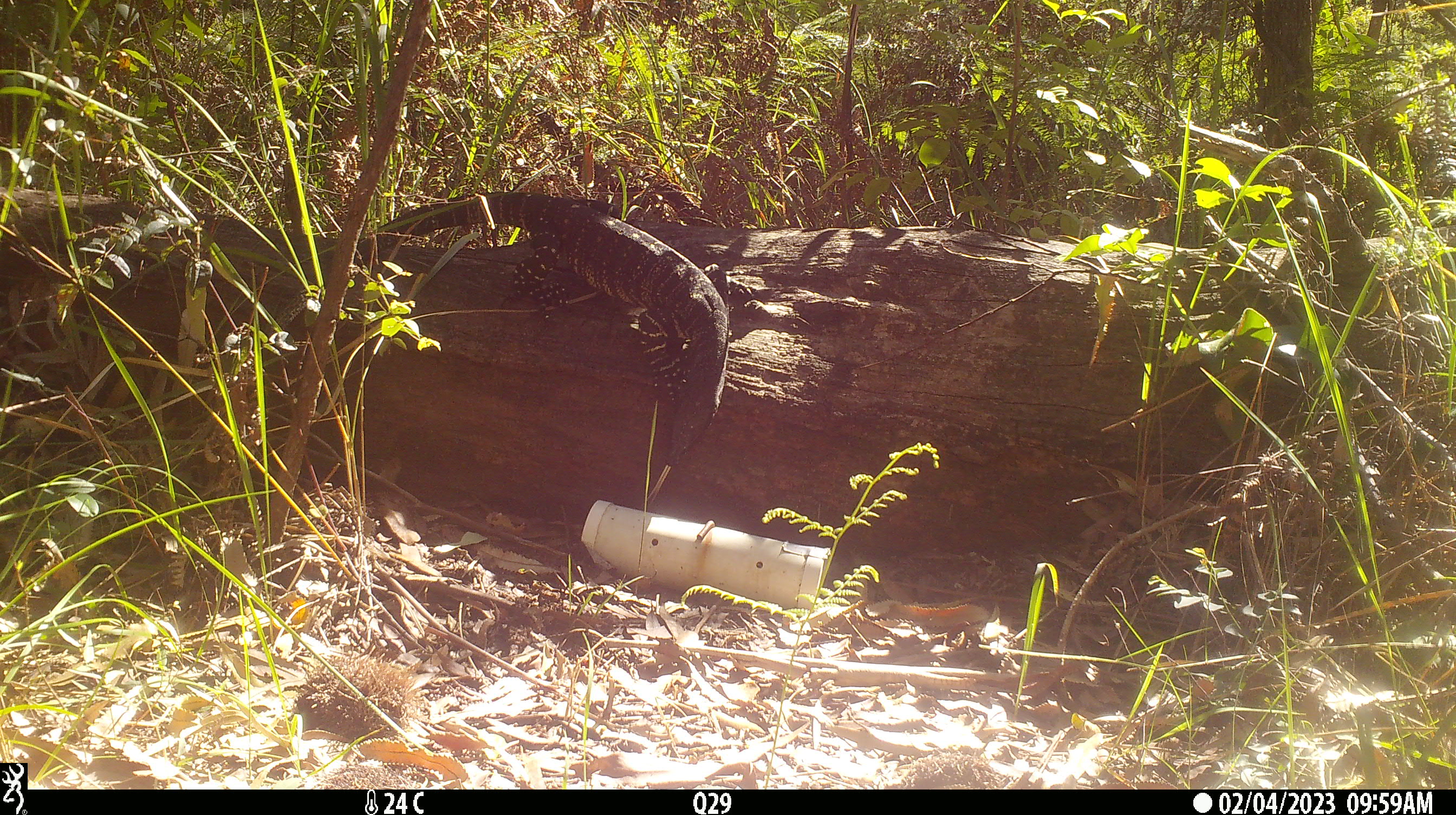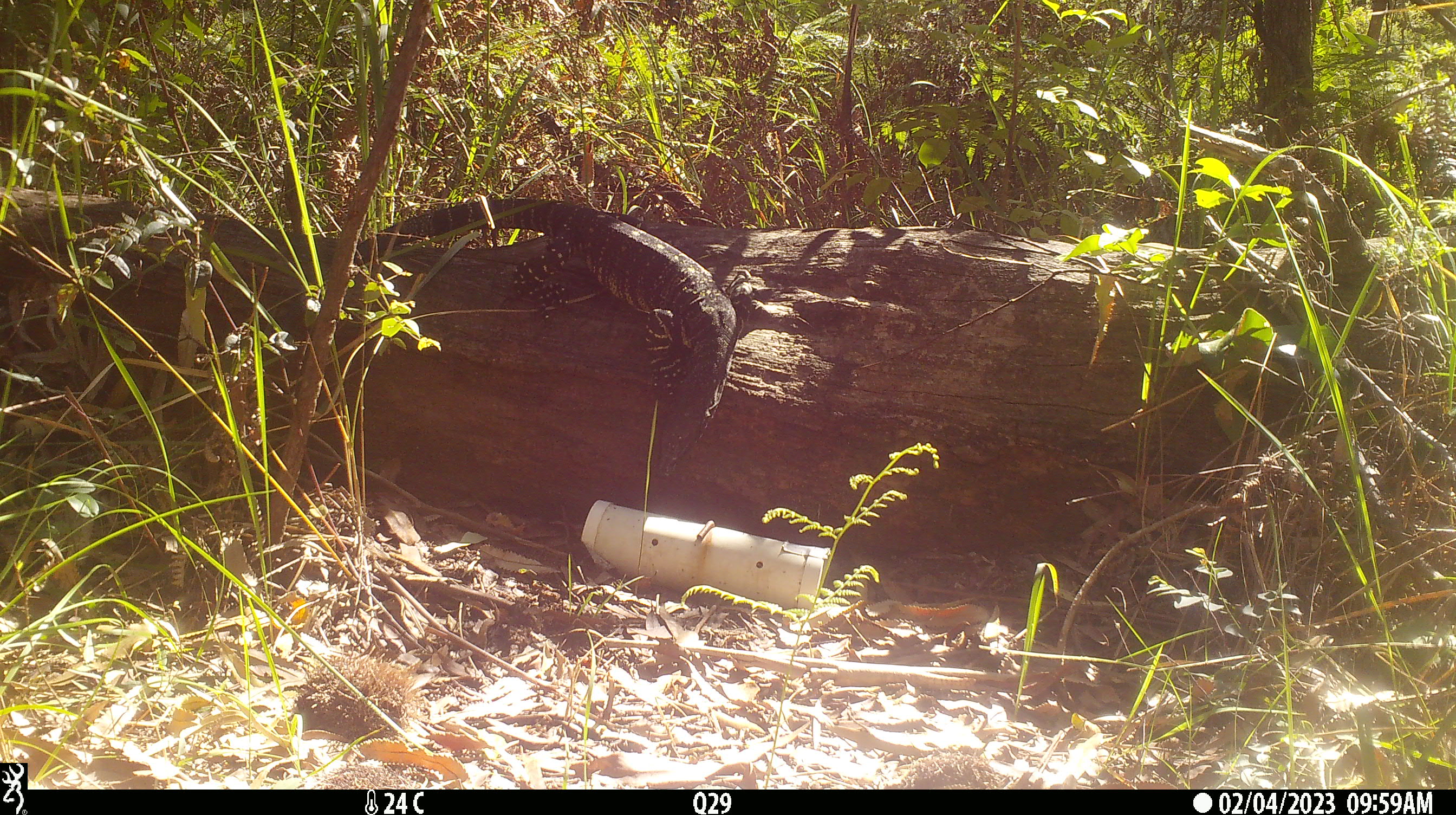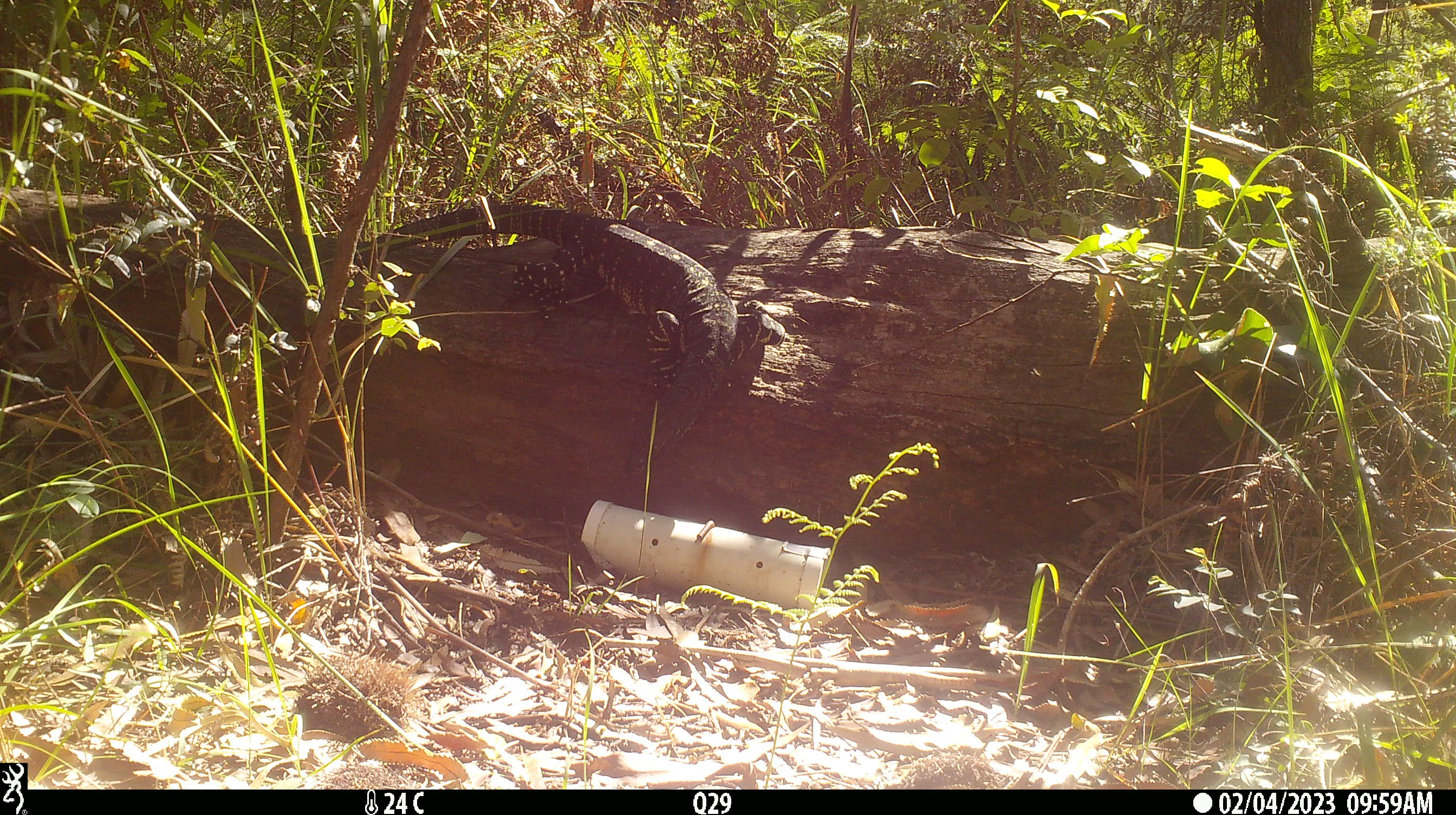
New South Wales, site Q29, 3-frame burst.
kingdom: Animalia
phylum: Chordata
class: Reptilia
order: Squamata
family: Varanidae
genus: Varanus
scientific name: Varanus varius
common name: lace monitor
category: goanna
Goanna (lace monitor) (Varanus varius).